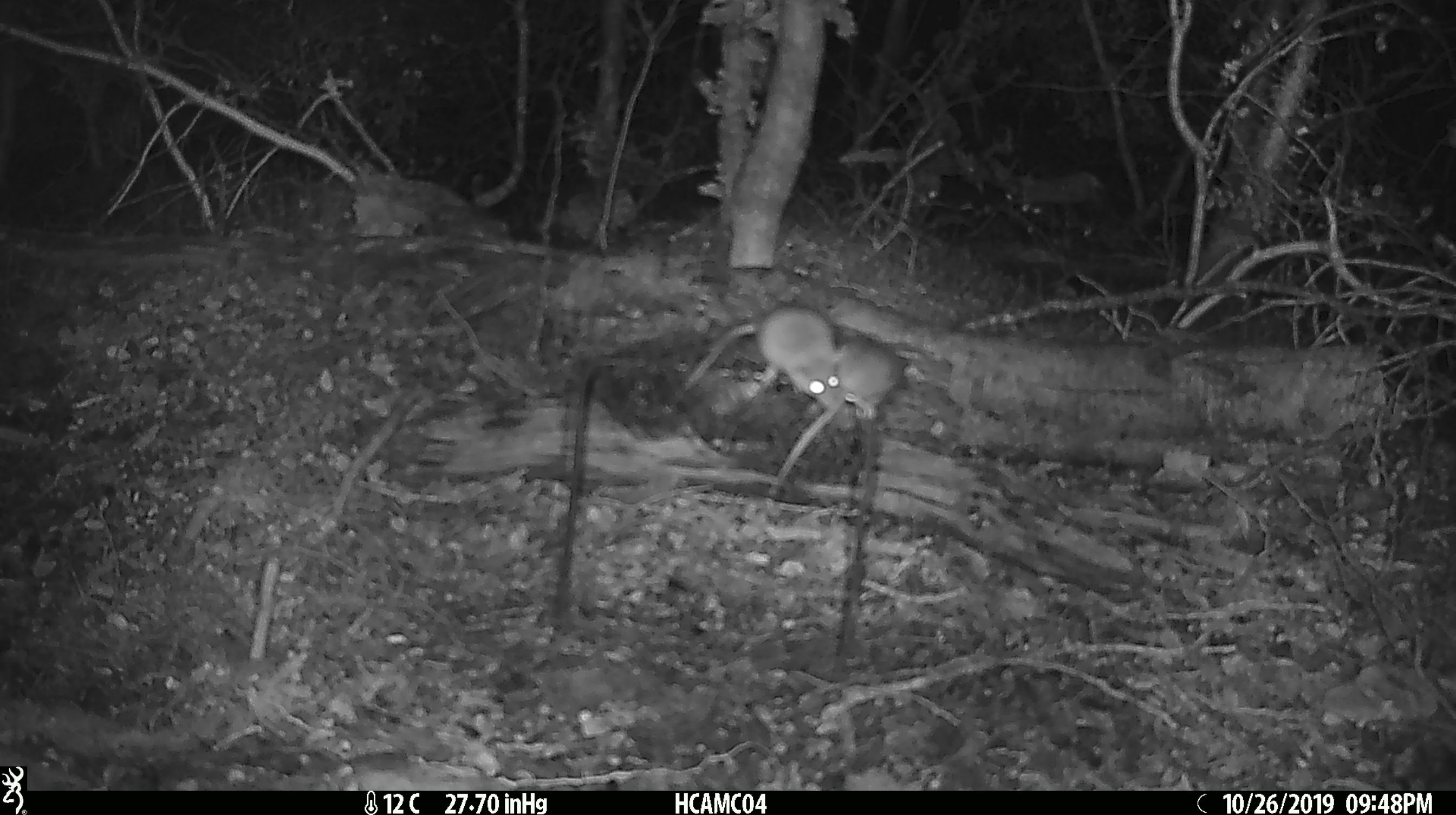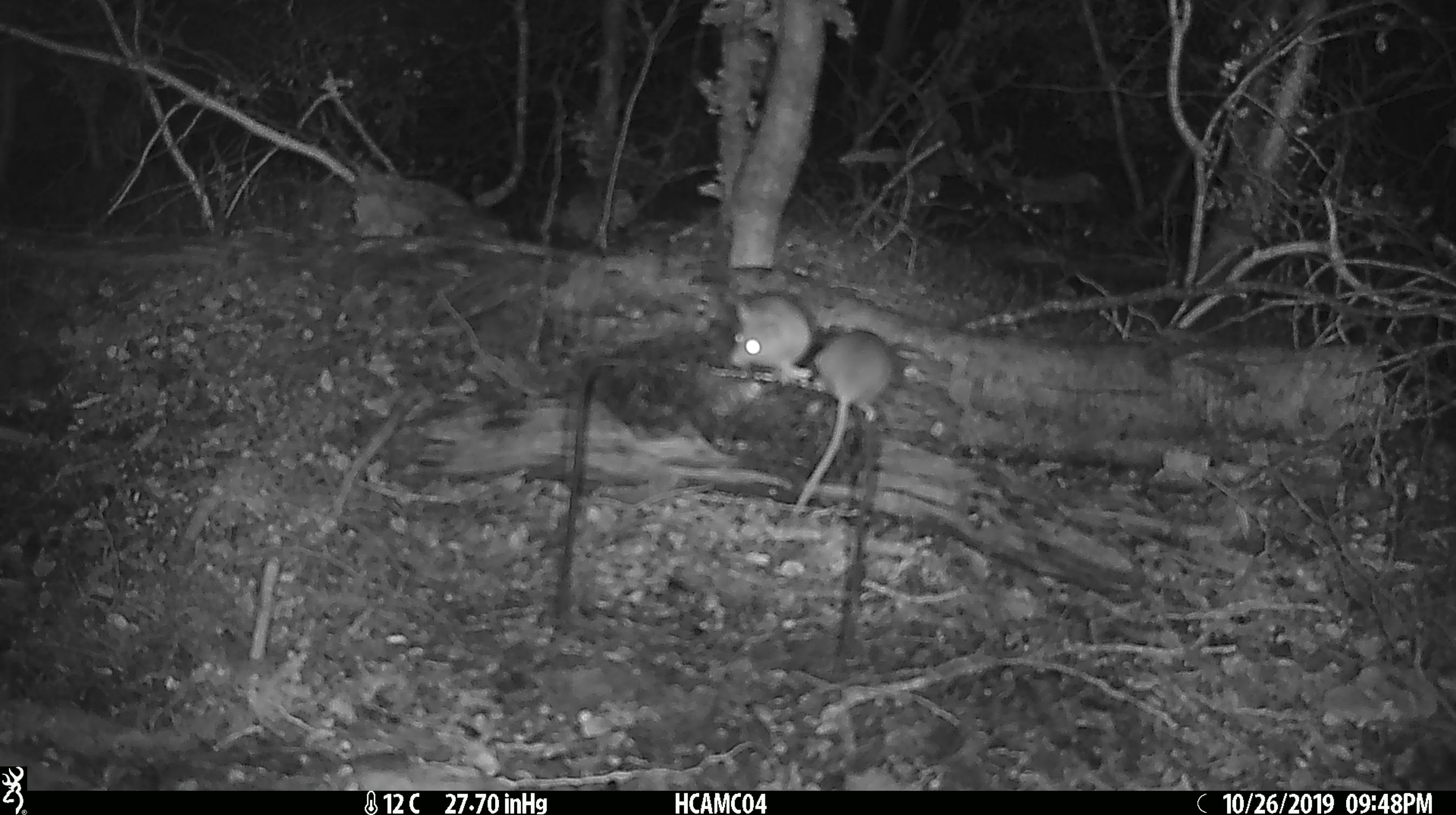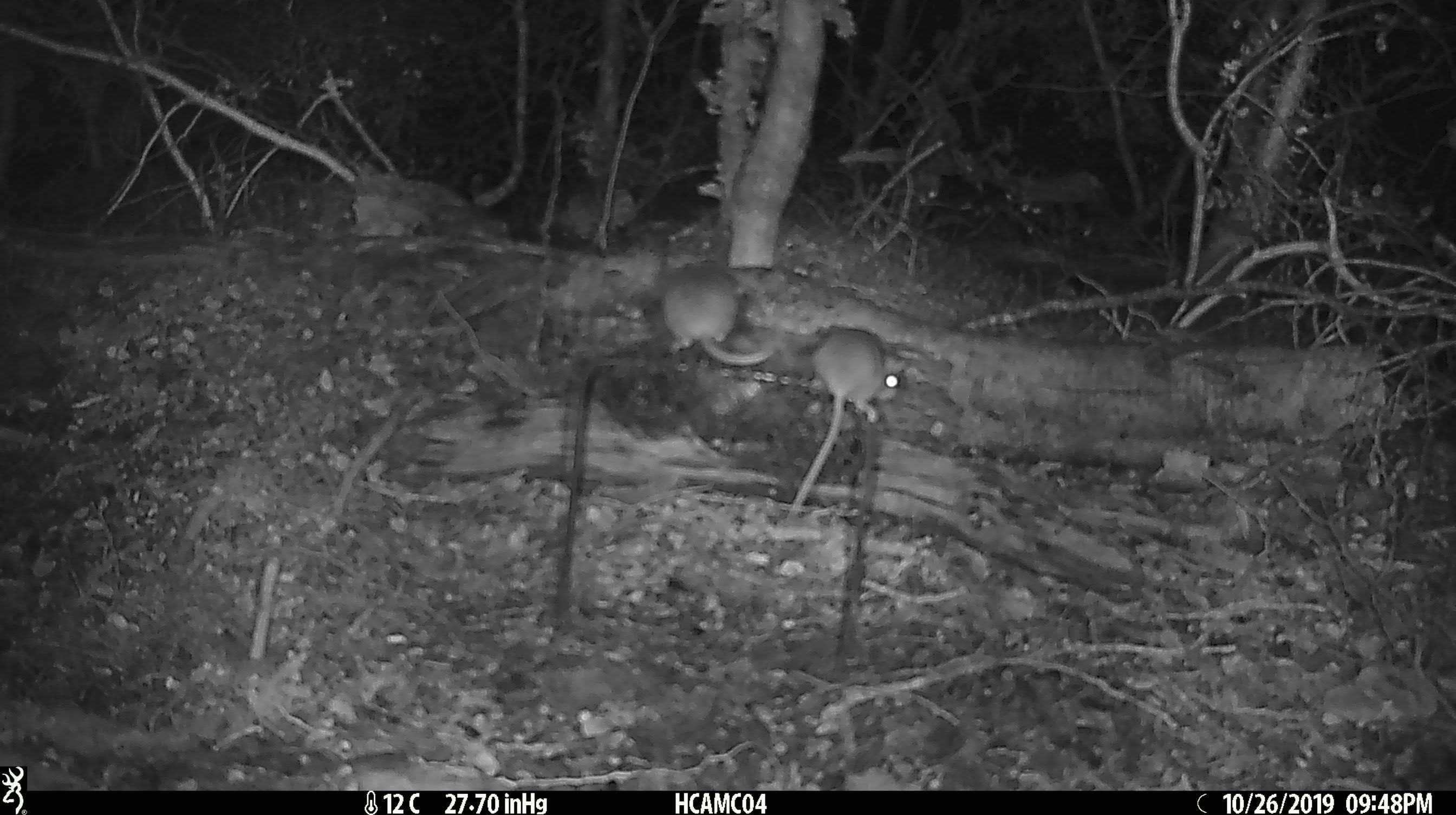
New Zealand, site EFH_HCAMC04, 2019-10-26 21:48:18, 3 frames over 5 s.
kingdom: Animalia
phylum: Chordata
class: Mammalia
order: Rodentia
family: Muridae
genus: Mus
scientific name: Mus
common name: mouse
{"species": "mouse (Mus)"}